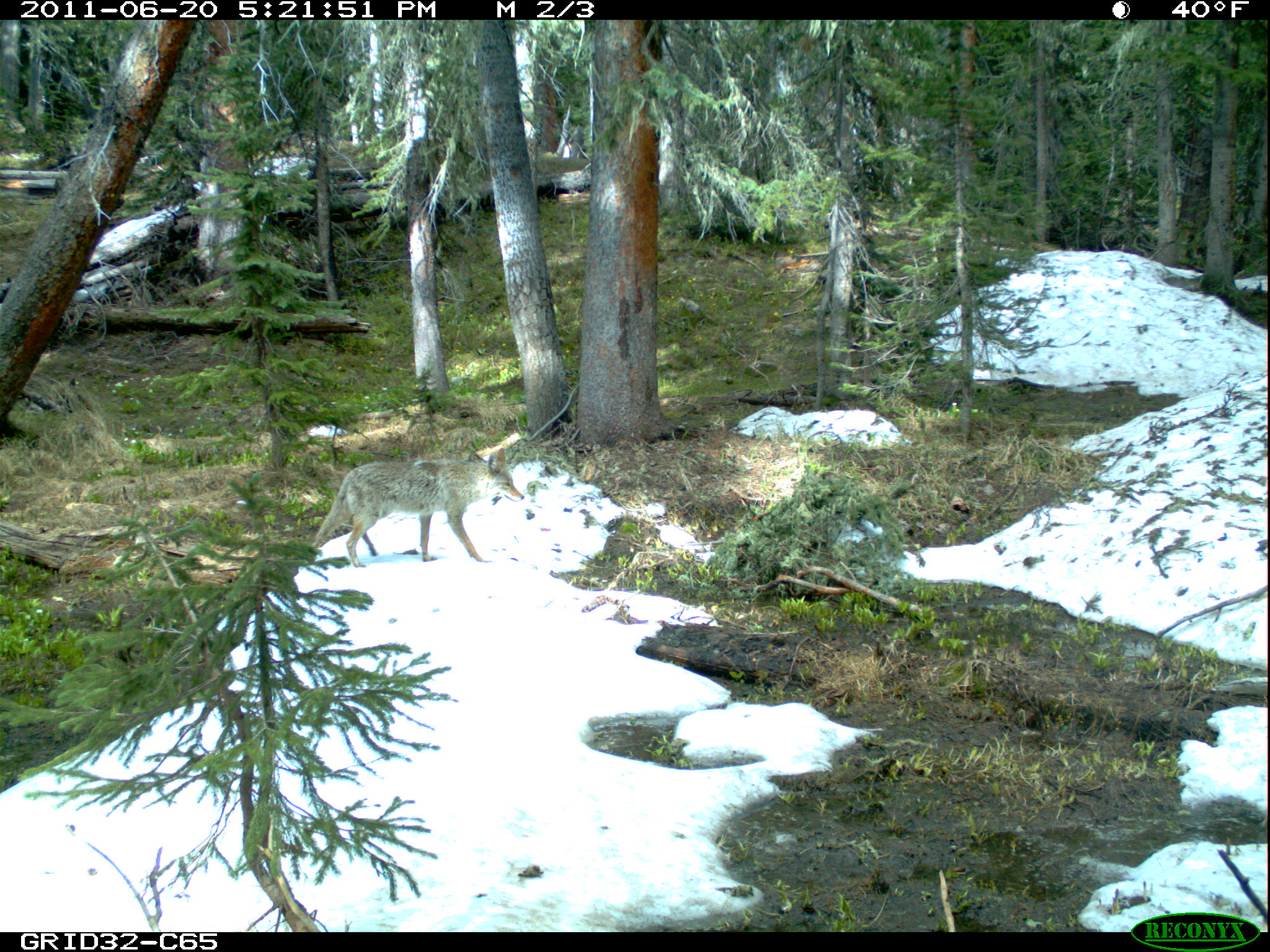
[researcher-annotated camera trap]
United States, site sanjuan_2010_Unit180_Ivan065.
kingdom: Animalia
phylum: Chordata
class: Mammalia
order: Carnivora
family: Canidae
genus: Canis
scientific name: Canis latrans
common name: coyote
Canis latrans (coyote).